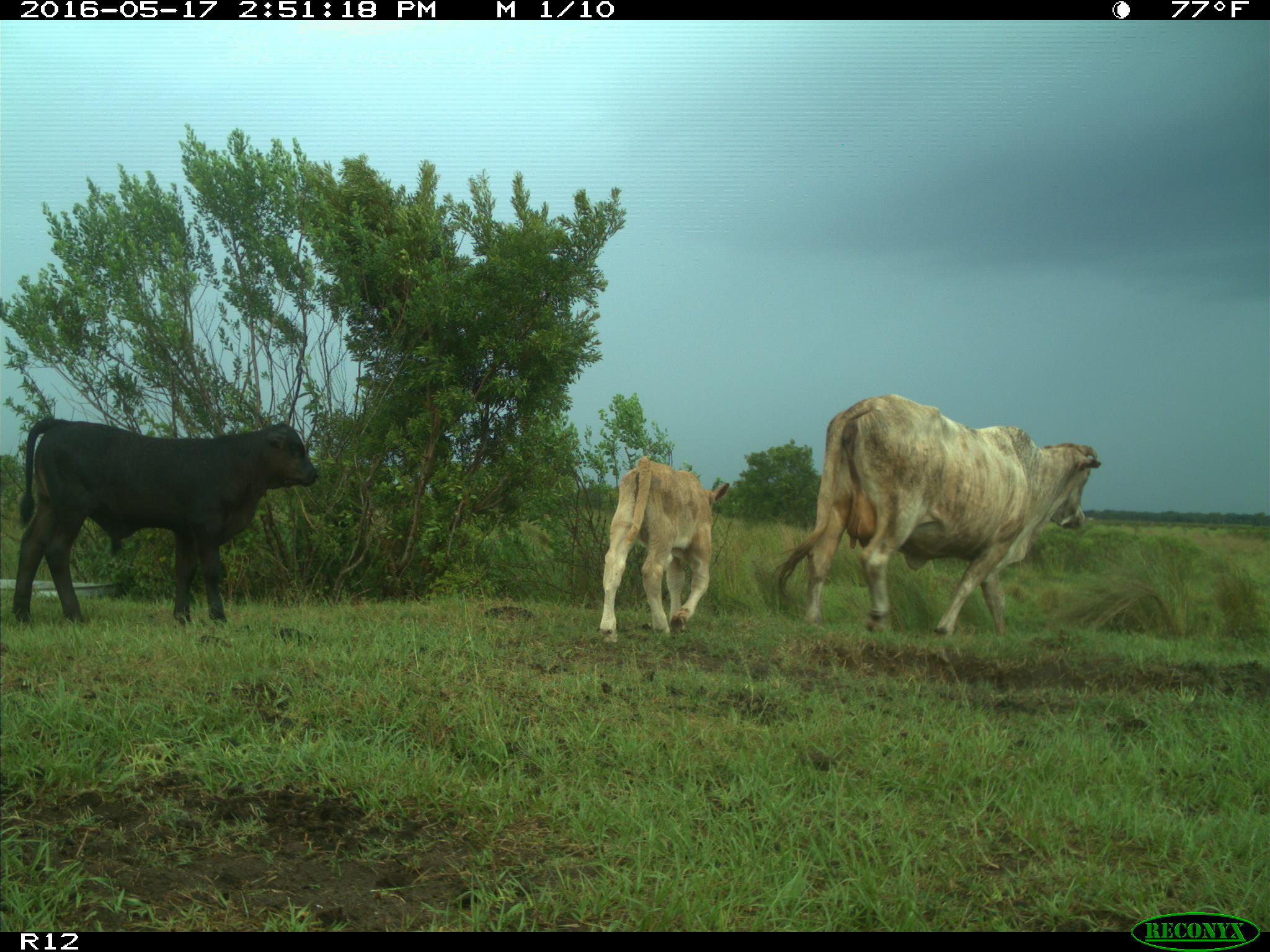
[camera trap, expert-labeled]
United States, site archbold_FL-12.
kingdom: Animalia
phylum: Chordata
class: Mammalia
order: Artiodactyla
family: Bovidae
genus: Bos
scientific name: Bos taurus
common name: domestic cow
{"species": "Bos taurus (domestic cow)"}